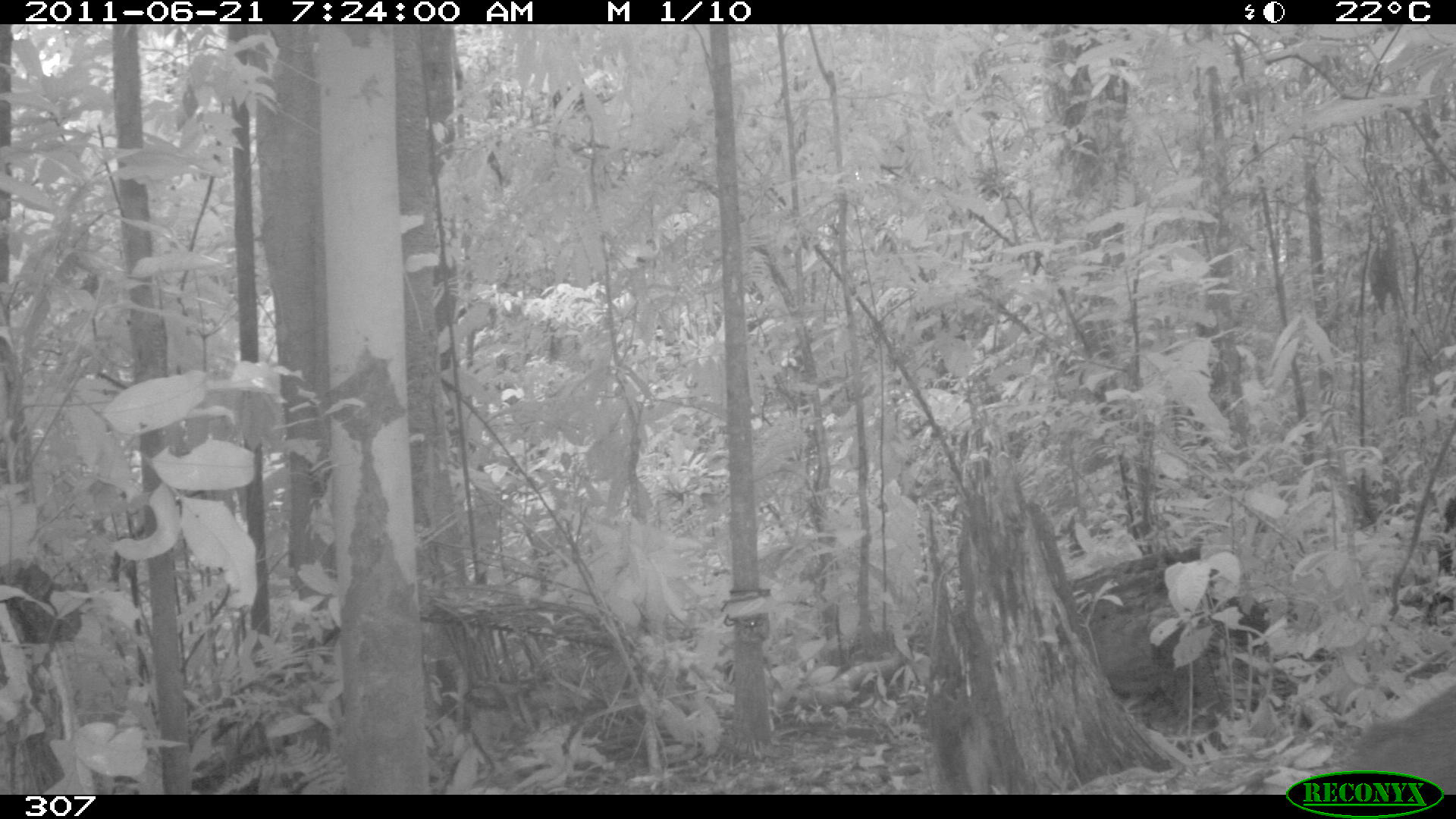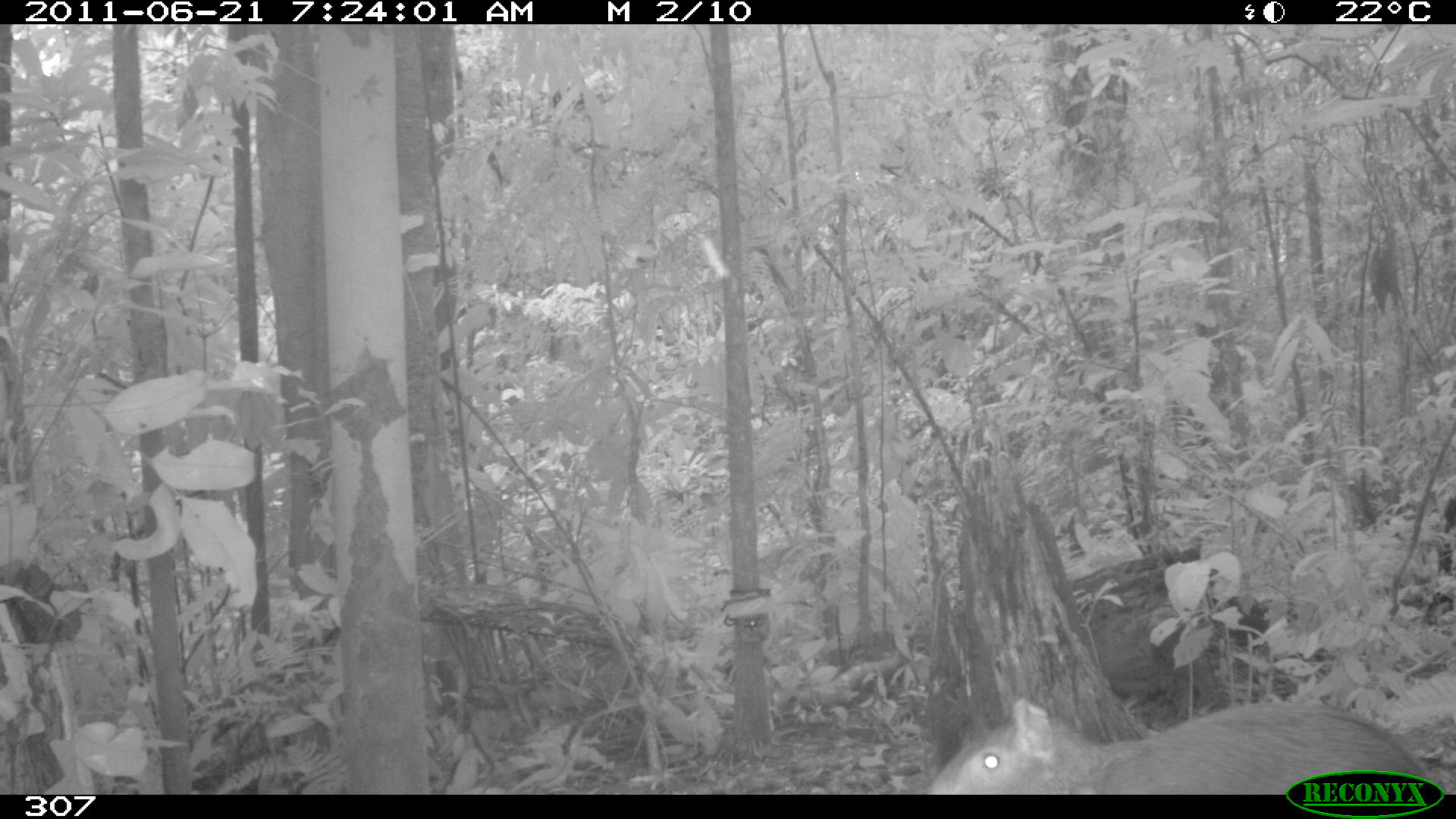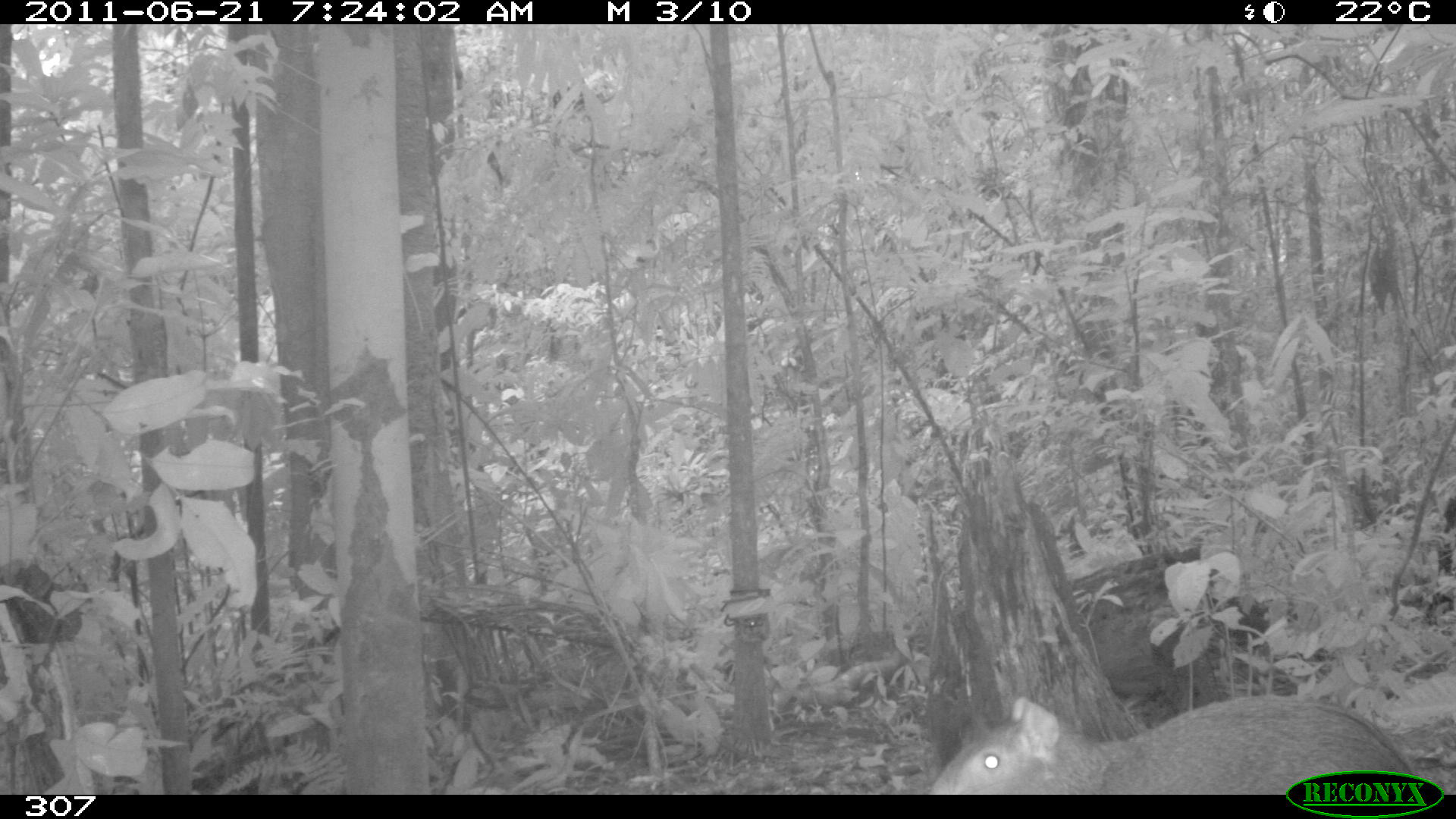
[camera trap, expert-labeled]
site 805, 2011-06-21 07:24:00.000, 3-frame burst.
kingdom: Animalia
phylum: Chordata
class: Mammalia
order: Rodentia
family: Dasyproctidae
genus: Dasyprocta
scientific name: Dasyprocta punctata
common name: central american agouti